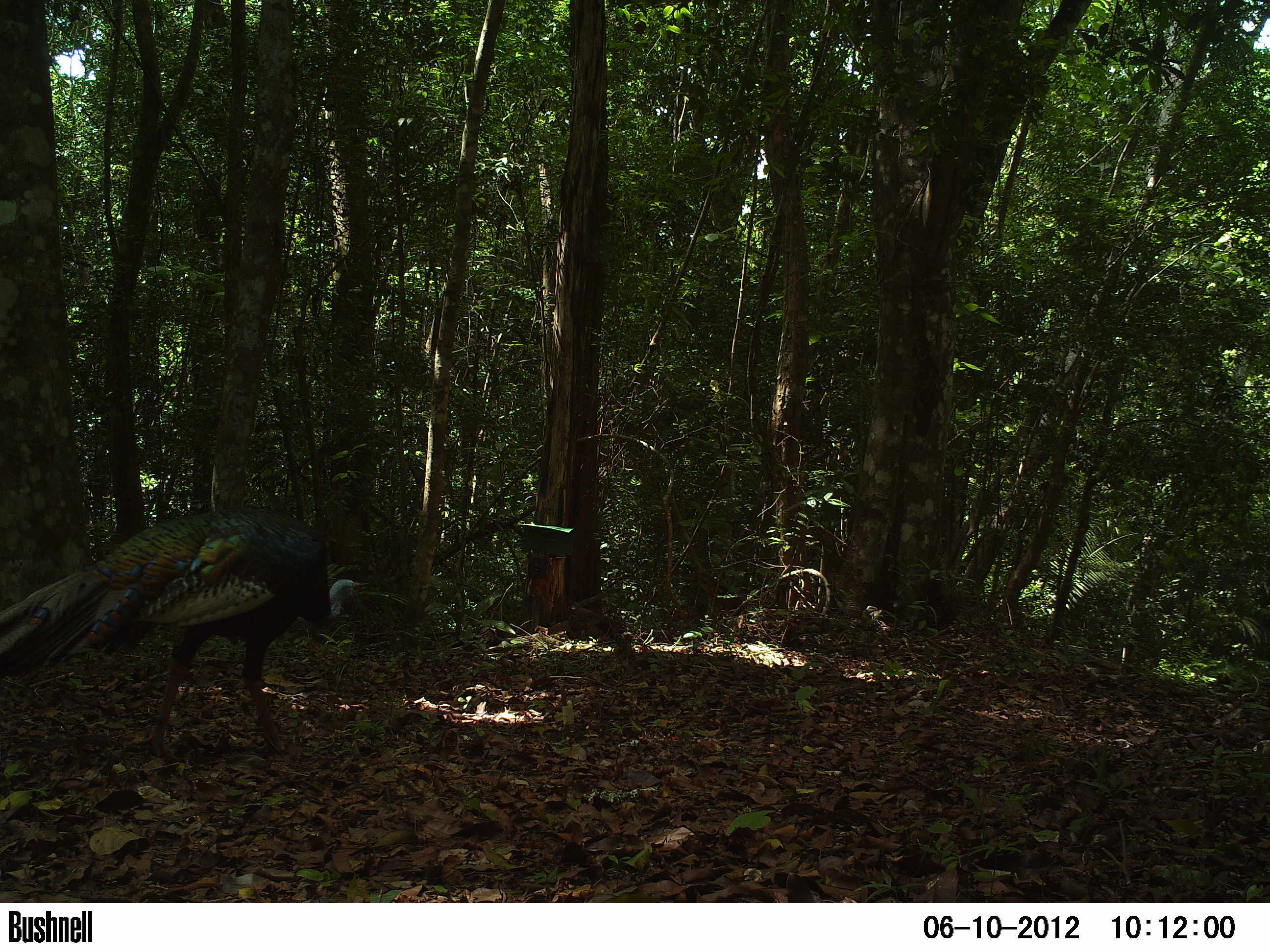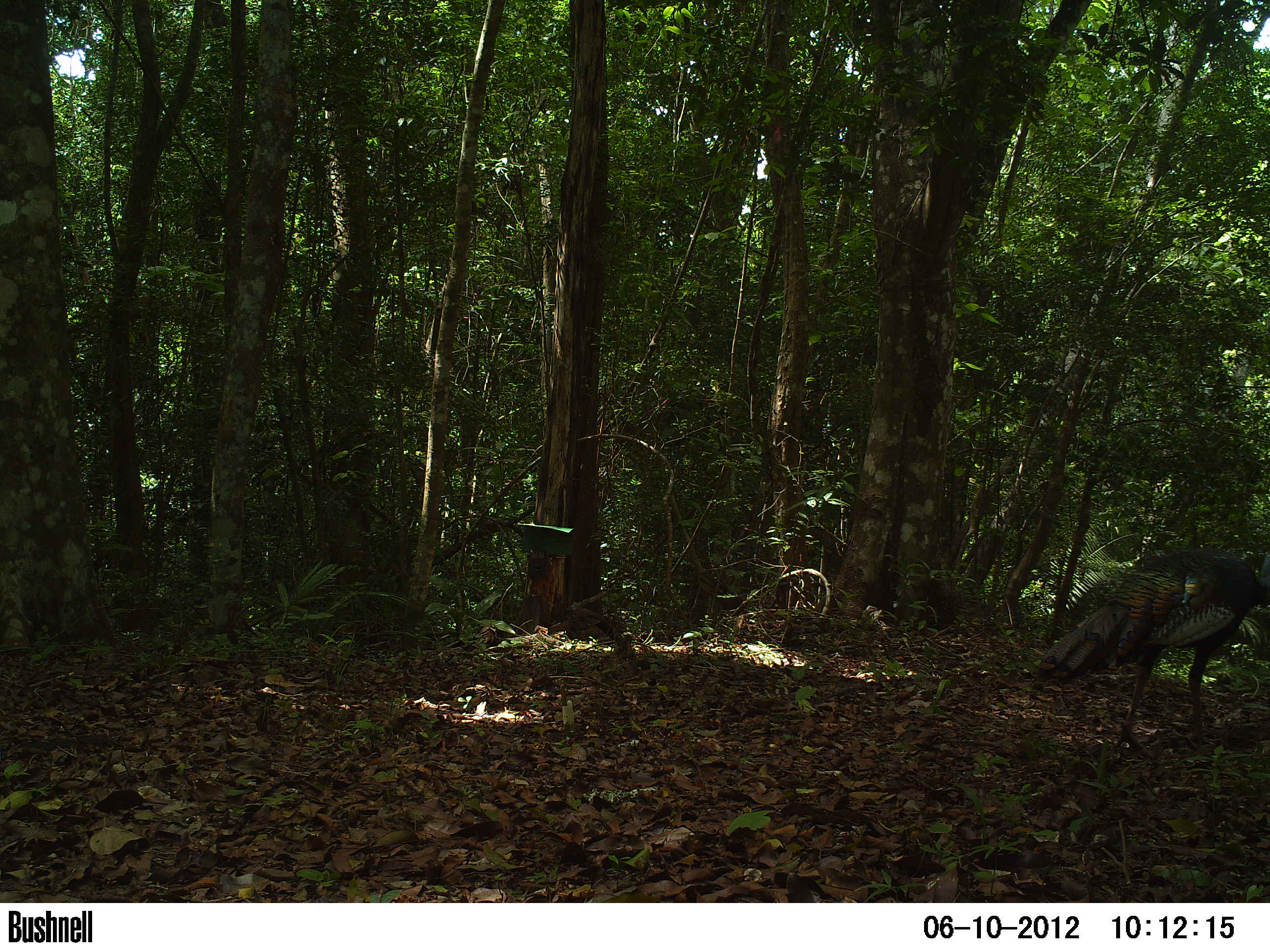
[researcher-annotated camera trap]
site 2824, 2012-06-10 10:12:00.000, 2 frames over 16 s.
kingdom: Animalia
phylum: Chordata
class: Aves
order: Galliformes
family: Phasianidae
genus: Meleagris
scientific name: Meleagris ocellata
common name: ocellated turkey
Meleagris ocellata (ocellated turkey), count 1, age adult.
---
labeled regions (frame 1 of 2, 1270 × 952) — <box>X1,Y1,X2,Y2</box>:
meleagris ocellata: <box>0,506,361,762</box>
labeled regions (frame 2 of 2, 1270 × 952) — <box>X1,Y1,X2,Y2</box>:
meleagris ocellata: <box>1034,545,1270,759</box>